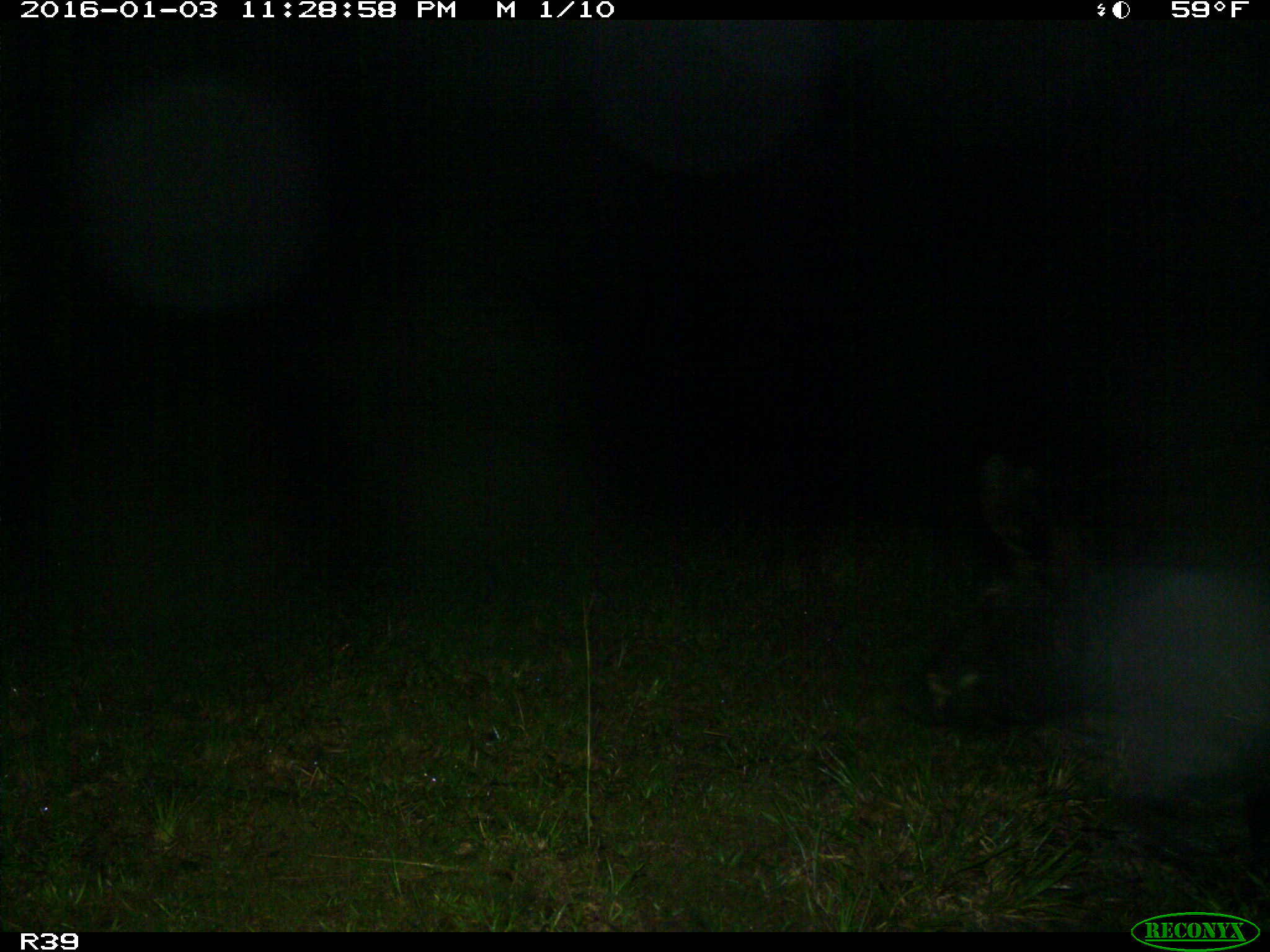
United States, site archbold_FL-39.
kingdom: Animalia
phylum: Chordata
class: Mammalia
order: Artiodactyla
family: Suidae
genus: Sus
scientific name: Sus scrofa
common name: wild boar